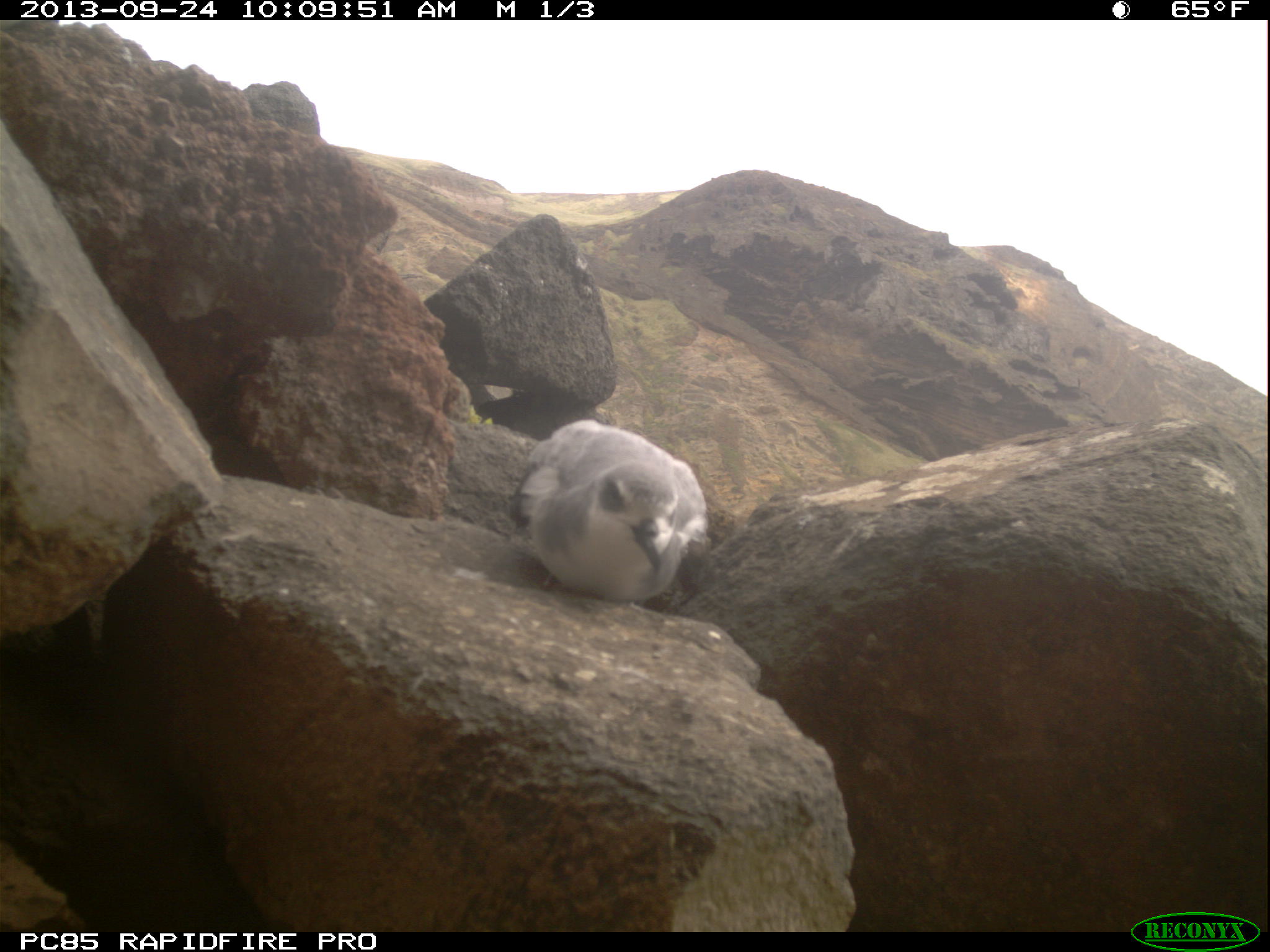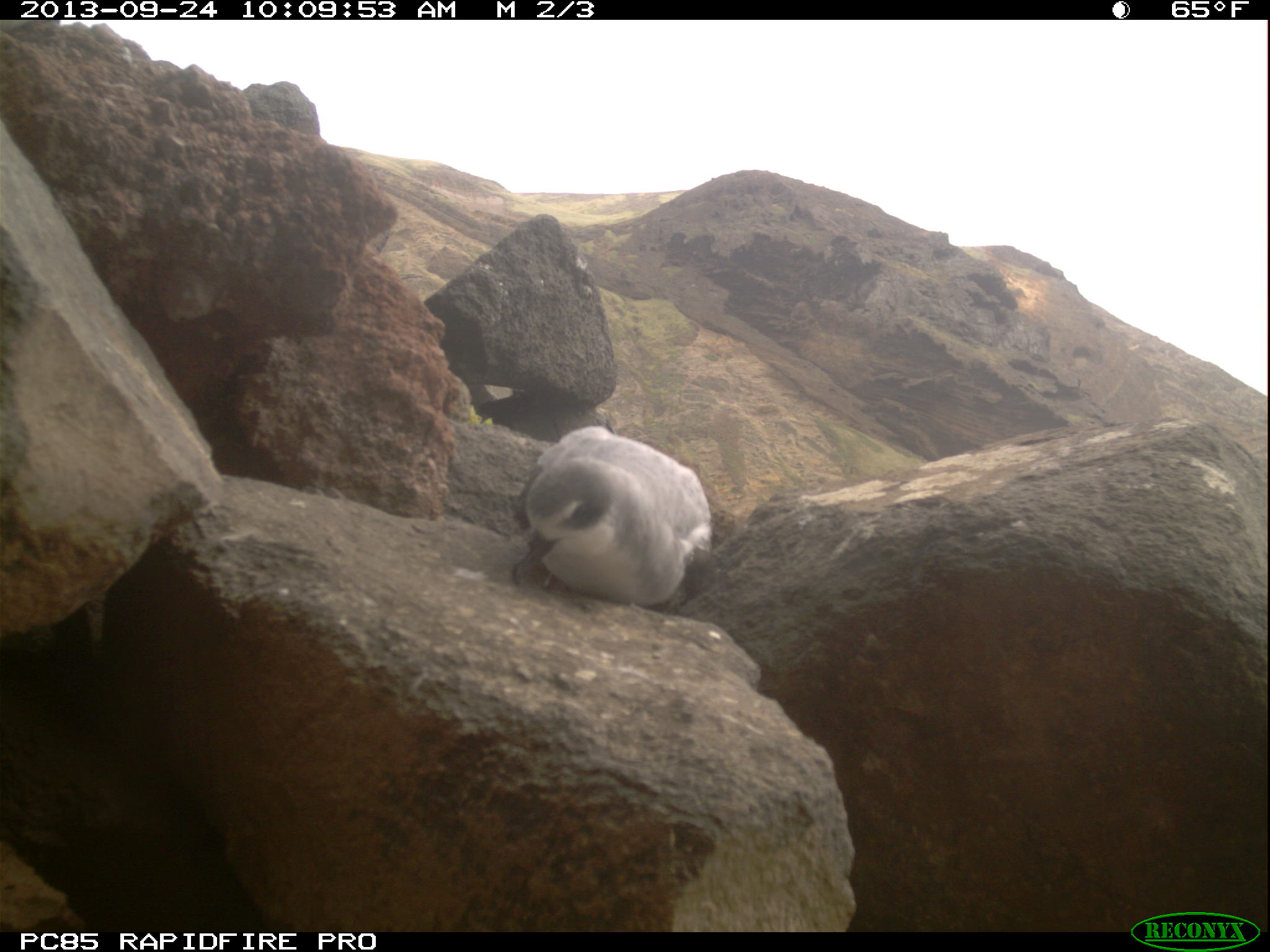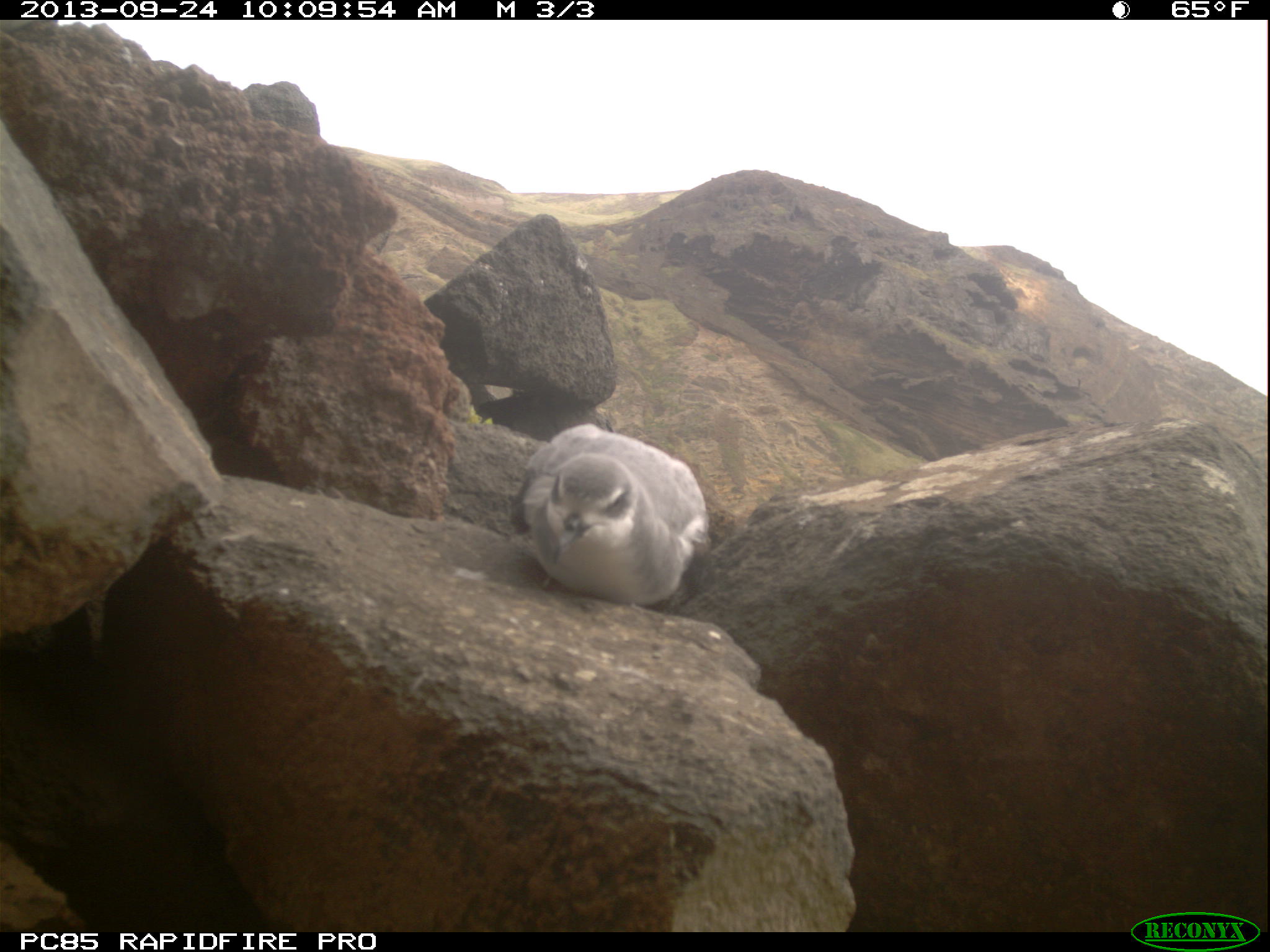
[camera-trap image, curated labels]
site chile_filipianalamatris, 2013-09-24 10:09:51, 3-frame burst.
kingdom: Animalia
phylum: Chordata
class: Aves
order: Procellariiformes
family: Procellariidae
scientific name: Procellariidae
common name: petrel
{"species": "petrel (Procellariidae)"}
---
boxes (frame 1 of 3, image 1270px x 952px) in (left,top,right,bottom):
petrel: (505,418,708,606)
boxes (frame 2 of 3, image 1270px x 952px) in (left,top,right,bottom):
petrel: (507,423,711,607)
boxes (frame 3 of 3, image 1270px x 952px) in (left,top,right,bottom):
petrel: (507,421,708,607)